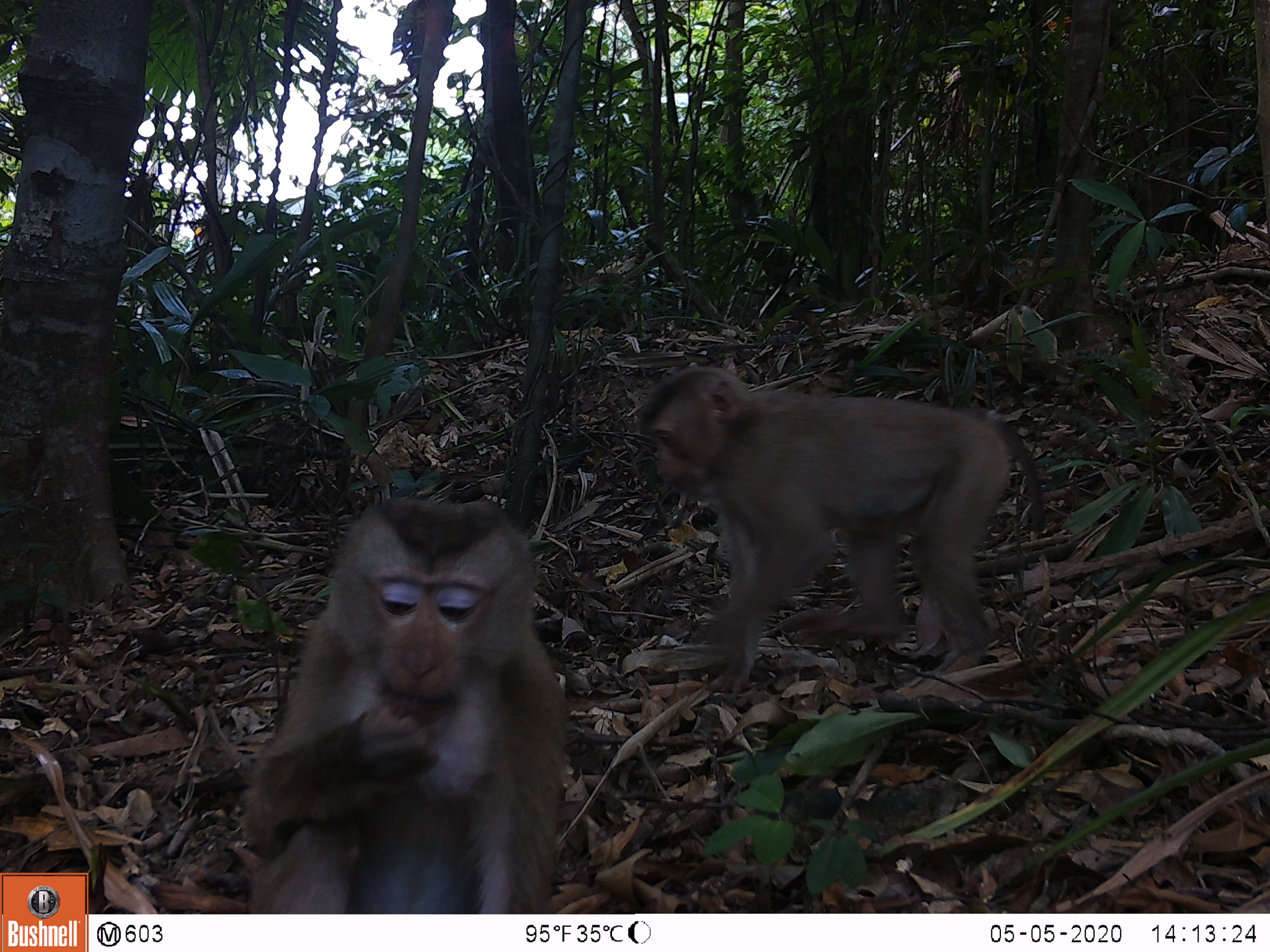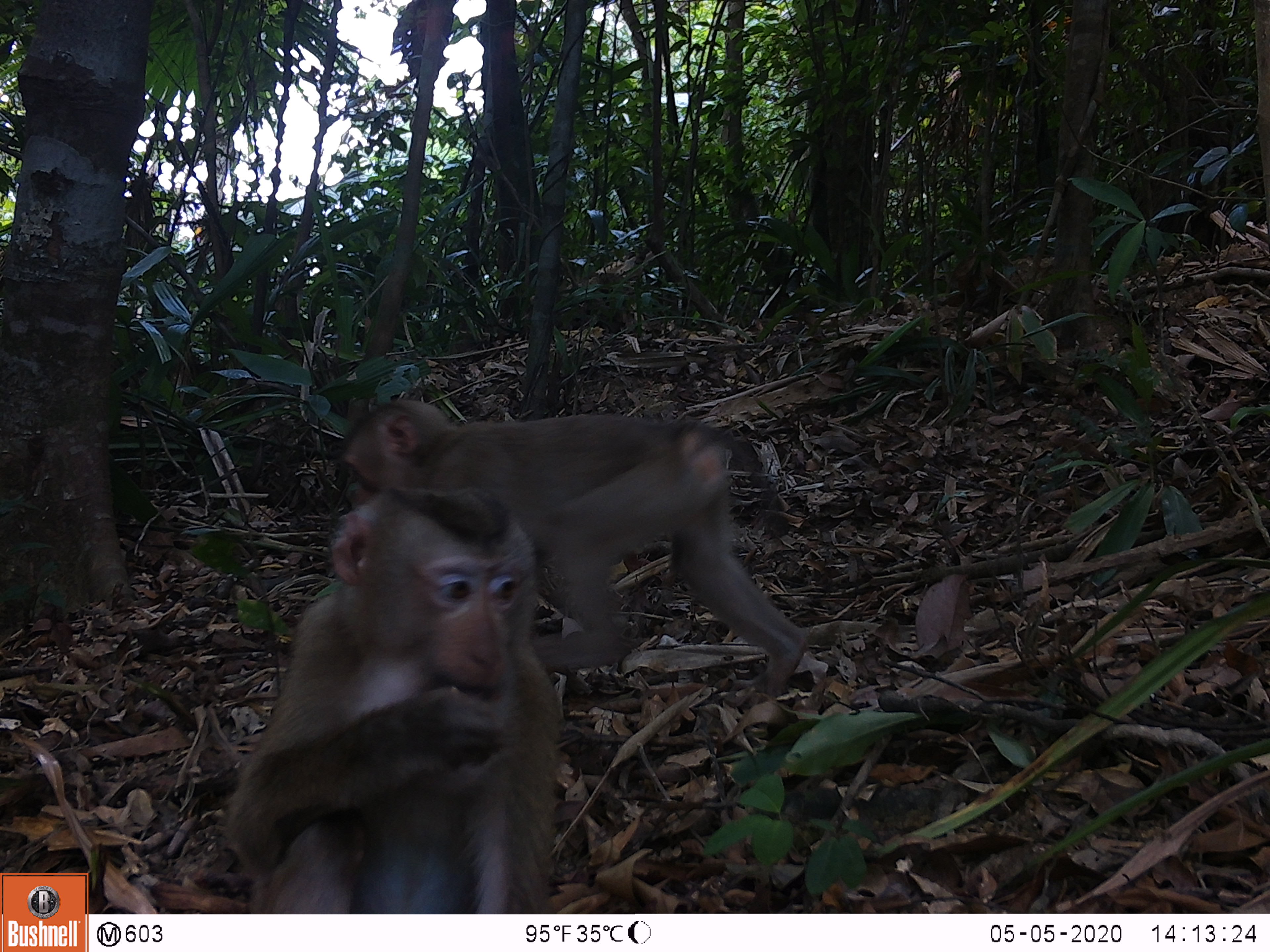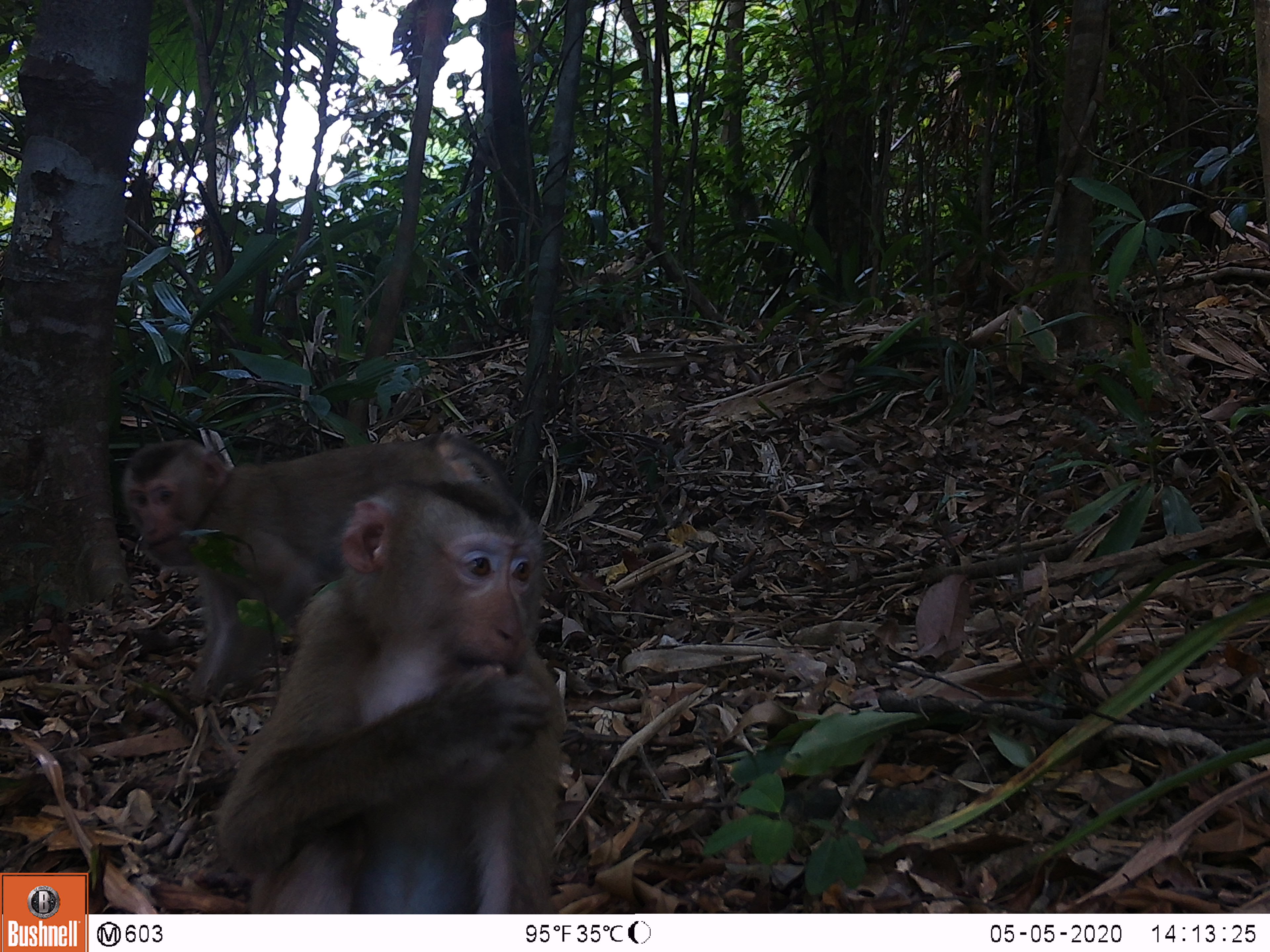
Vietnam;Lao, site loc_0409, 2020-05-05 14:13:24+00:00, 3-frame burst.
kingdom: Animalia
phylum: Chordata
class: Mammalia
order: Primates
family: Cercopithecidae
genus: Macaca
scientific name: Macaca nemestrina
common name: pig-tailed macaque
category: pig tailed macaque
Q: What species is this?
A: Pig tailed macaque (pig-tailed macaque) (Macaca nemestrina).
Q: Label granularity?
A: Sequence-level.